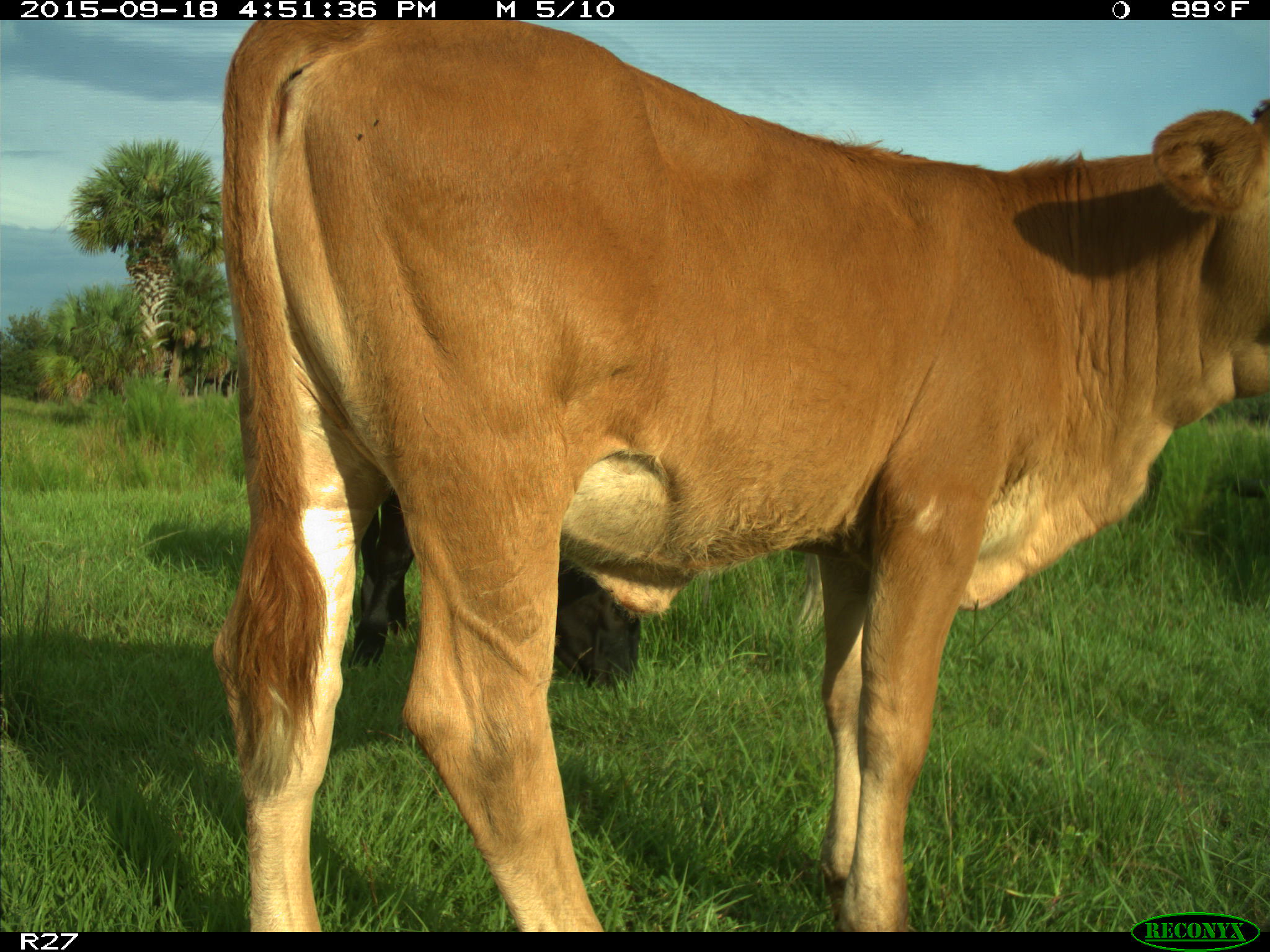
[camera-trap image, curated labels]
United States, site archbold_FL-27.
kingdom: Animalia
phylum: Chordata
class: Mammalia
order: Artiodactyla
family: Bovidae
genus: Bos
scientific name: Bos taurus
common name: domestic cow